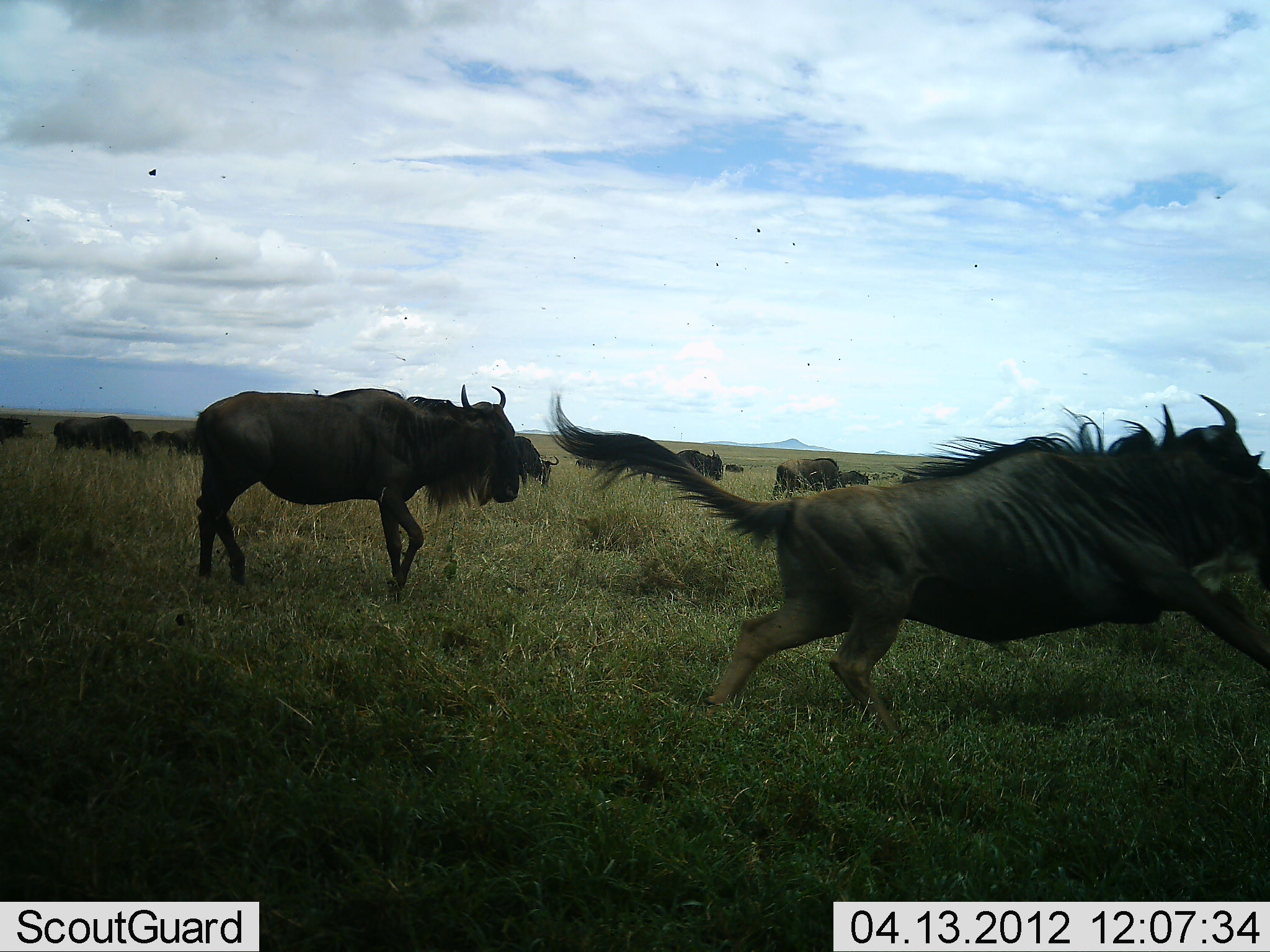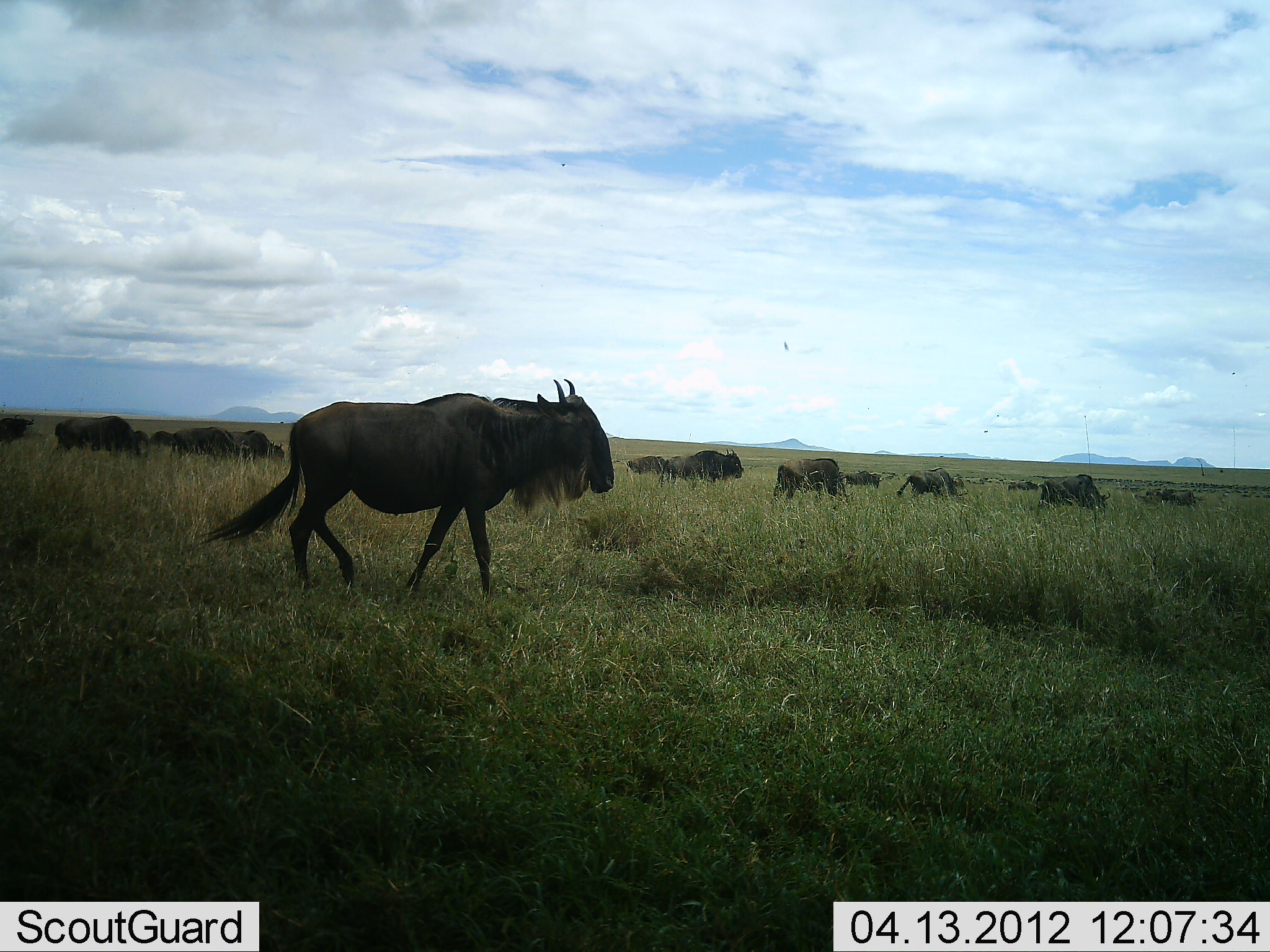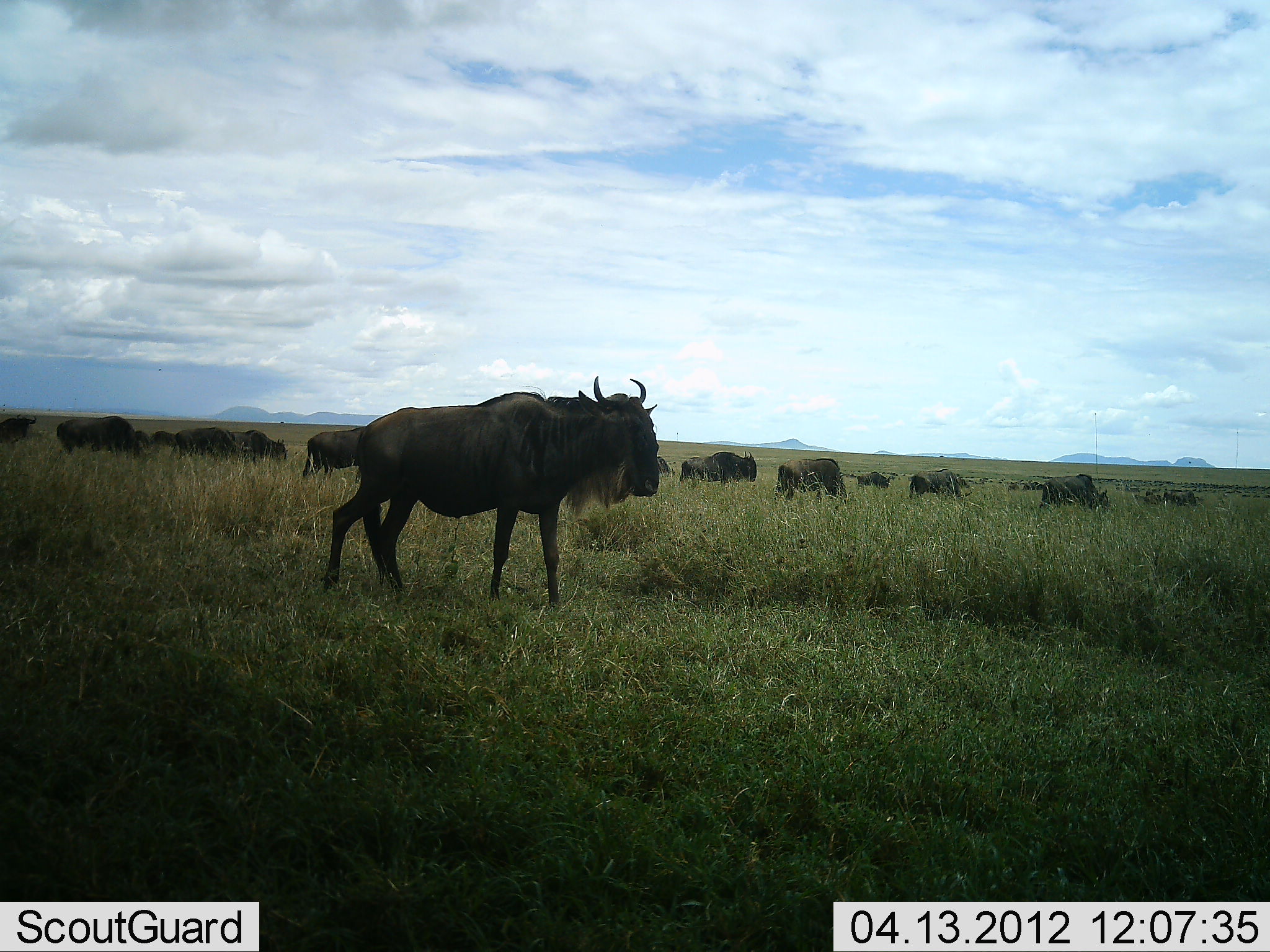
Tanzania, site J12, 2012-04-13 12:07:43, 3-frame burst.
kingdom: Animalia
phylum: Chordata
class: Mammalia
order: Artiodactyla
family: Bovidae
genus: Connochaetes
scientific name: Connochaetes taurinus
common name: blue wildebeest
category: wildebeest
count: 11-50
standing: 35%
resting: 0%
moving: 96%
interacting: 0%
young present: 0%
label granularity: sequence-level